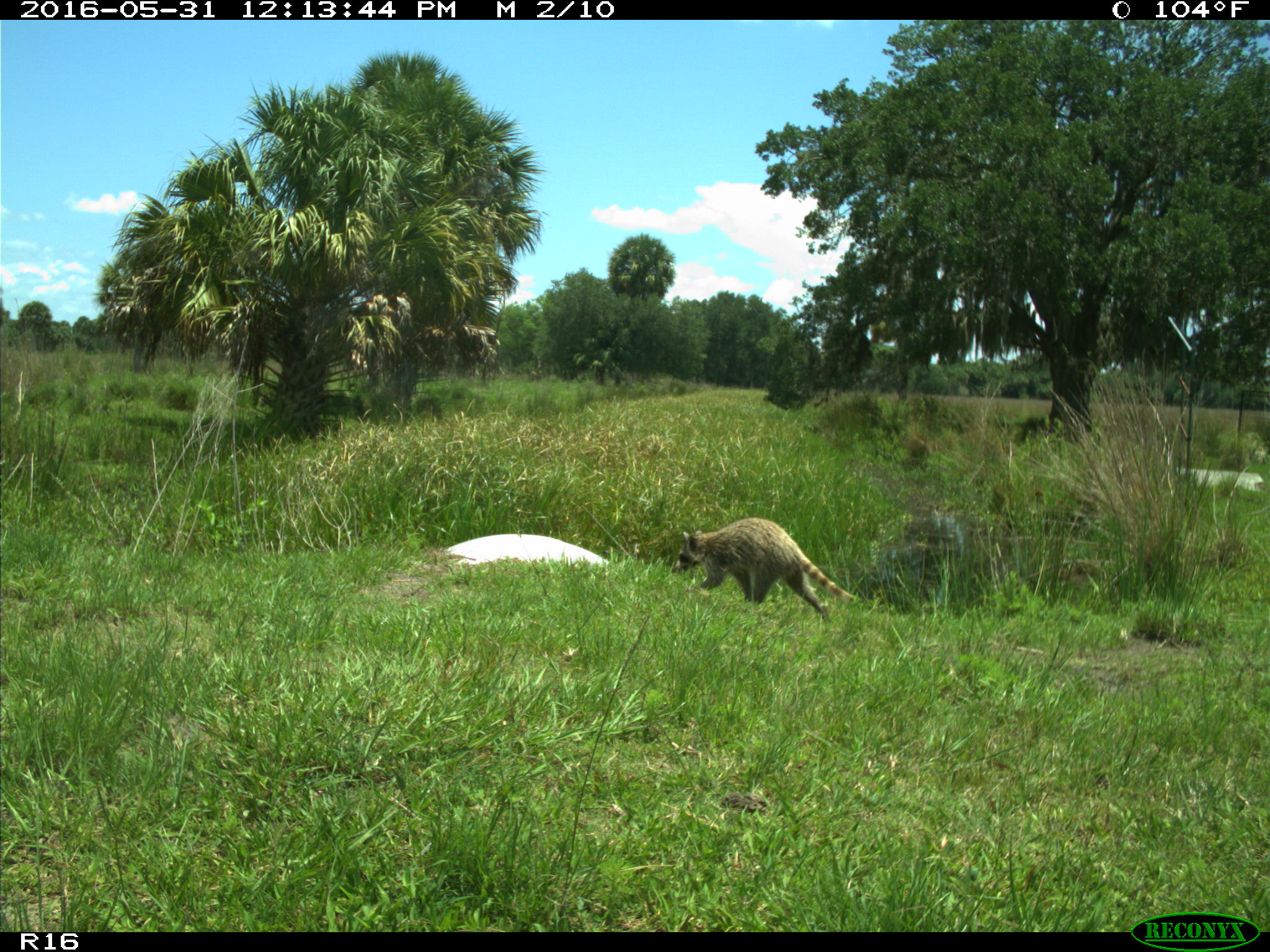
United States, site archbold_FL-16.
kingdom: Animalia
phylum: Chordata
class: Mammalia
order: Carnivora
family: Procyonidae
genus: Procyon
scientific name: Procyon lotor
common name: common raccoon